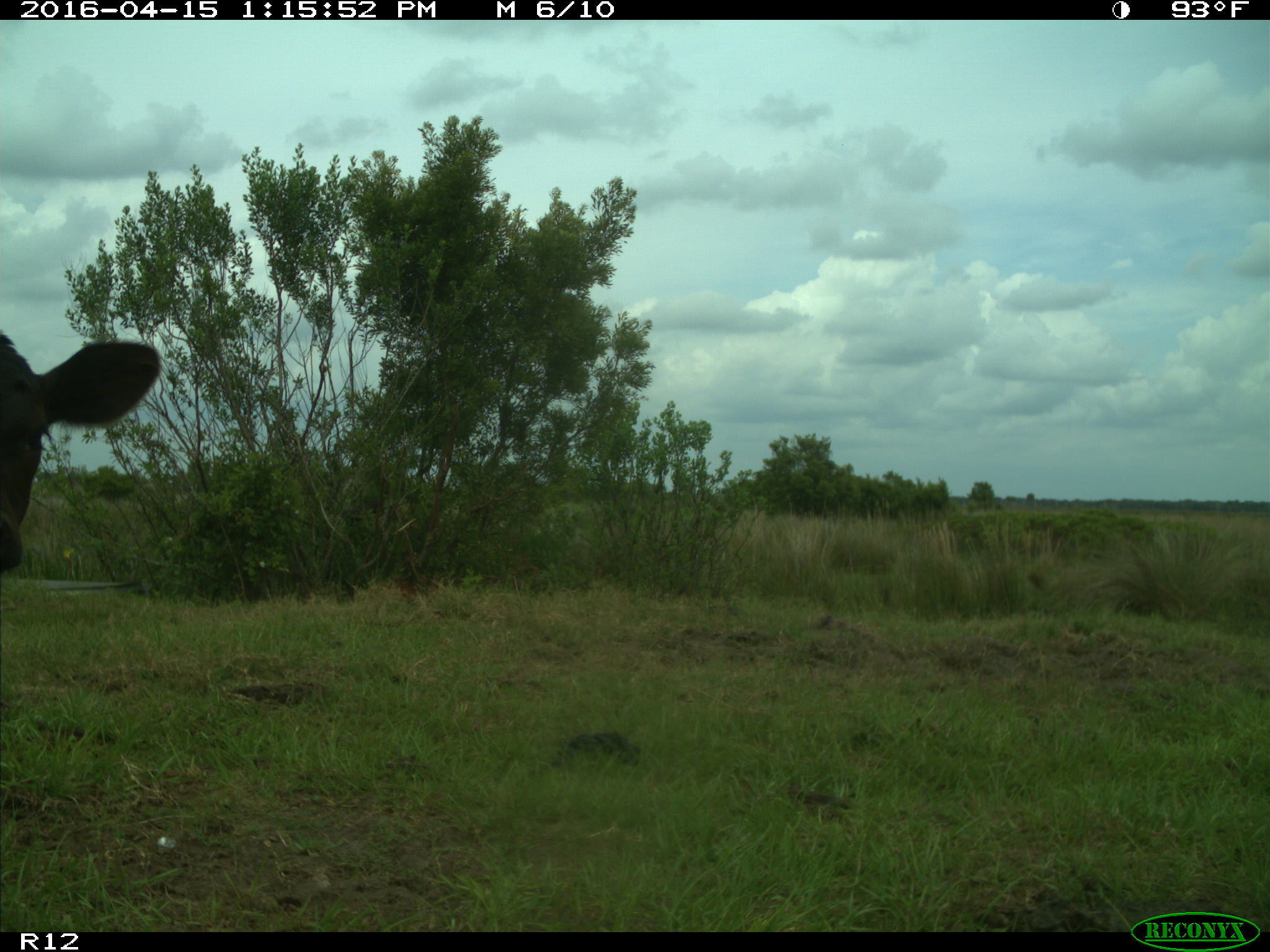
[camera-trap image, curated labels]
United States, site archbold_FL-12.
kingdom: Animalia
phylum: Chordata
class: Mammalia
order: Artiodactyla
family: Bovidae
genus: Bos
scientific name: Bos taurus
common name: domestic cow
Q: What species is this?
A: Bos taurus (domestic cow).